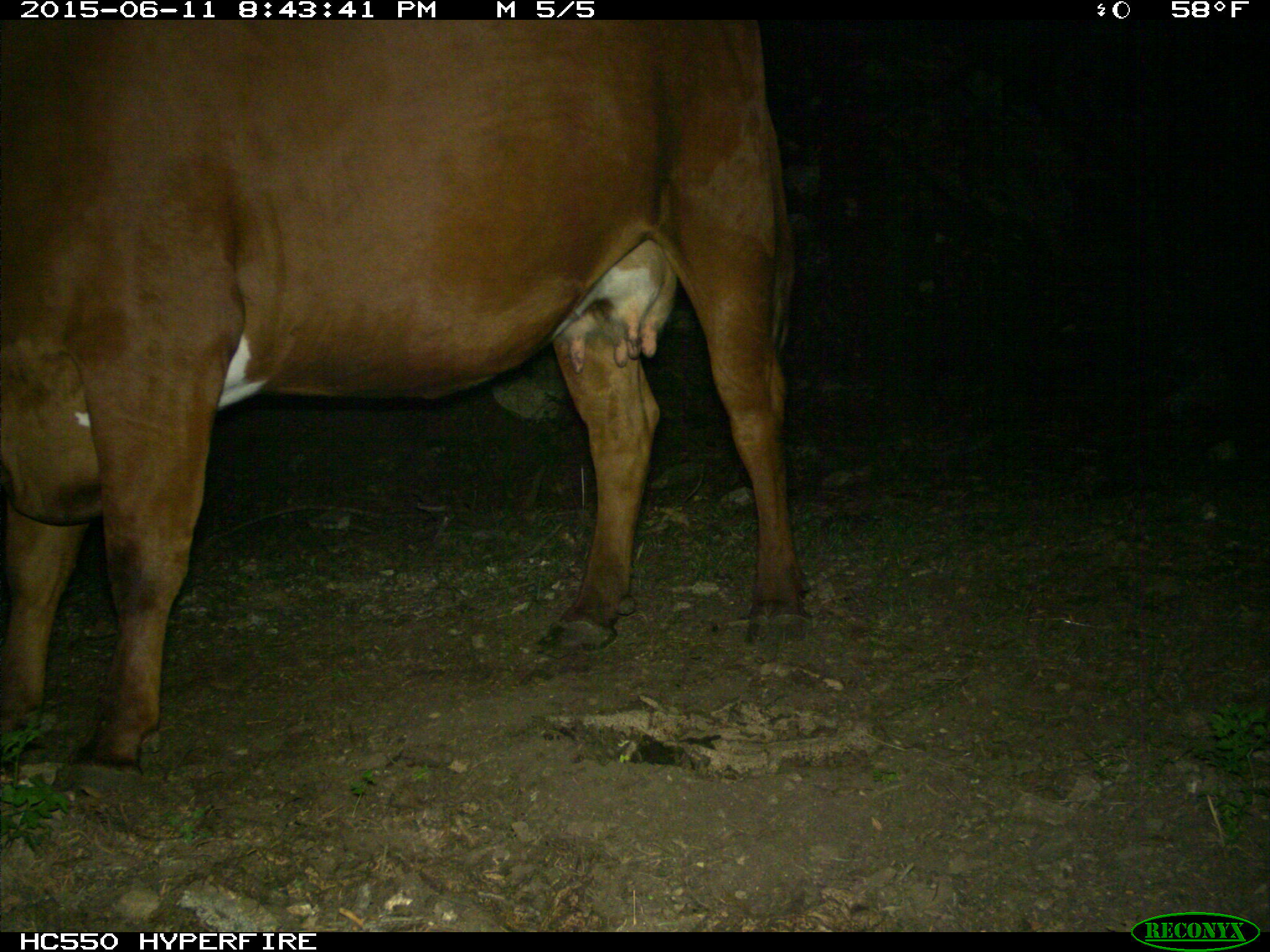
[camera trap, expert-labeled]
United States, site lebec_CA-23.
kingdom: Animalia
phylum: Chordata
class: Mammalia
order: Artiodactyla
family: Bovidae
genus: Bos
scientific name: Bos taurus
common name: domestic cow